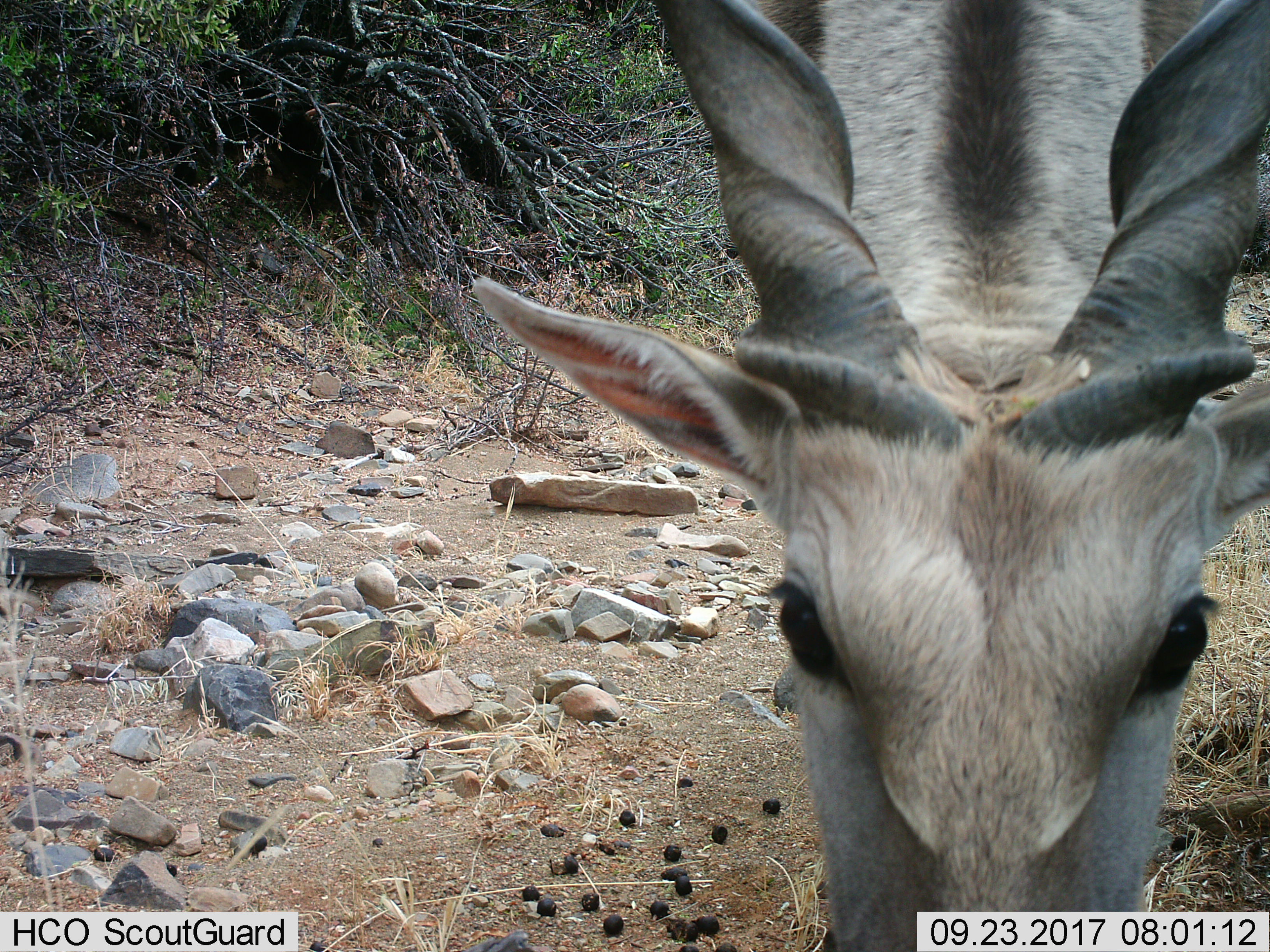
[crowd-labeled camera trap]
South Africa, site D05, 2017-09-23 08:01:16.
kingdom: Animalia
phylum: Chordata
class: Mammalia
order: Artiodactyla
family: Bovidae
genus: Tragelaphus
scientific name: Tragelaphus oryx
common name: eland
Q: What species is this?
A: Eland (Tragelaphus oryx).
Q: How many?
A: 1.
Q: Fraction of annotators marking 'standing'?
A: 60%.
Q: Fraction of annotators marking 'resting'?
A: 0%.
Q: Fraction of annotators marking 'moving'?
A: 20%.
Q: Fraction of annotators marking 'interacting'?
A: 20%.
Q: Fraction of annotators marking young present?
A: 0%.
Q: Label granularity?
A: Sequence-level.